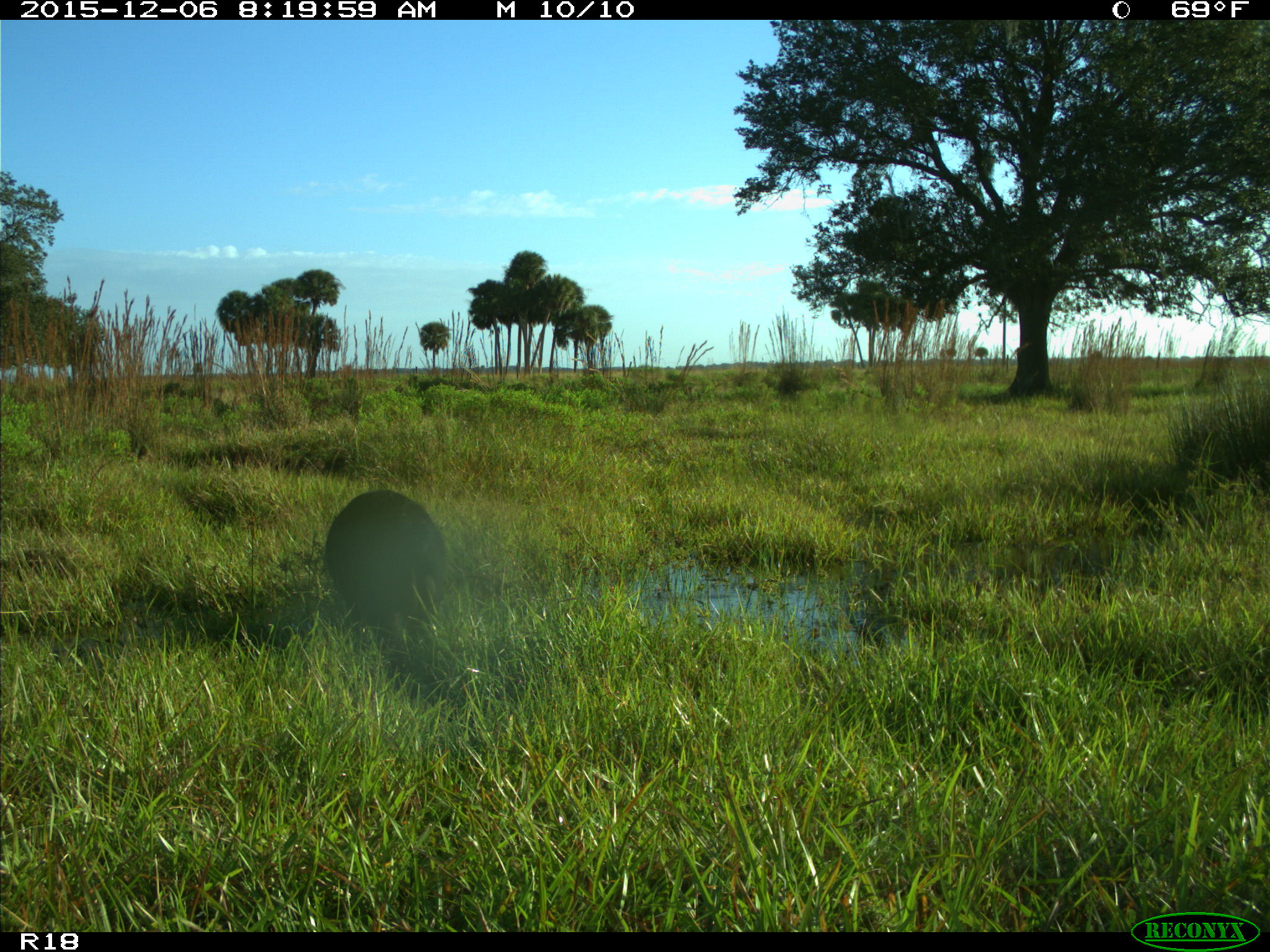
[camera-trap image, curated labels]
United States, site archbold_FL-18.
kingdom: Animalia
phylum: Chordata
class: Mammalia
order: Artiodactyla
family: Suidae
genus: Sus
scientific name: Sus scrofa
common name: wild boar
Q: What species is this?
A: Sus scrofa (wild boar).